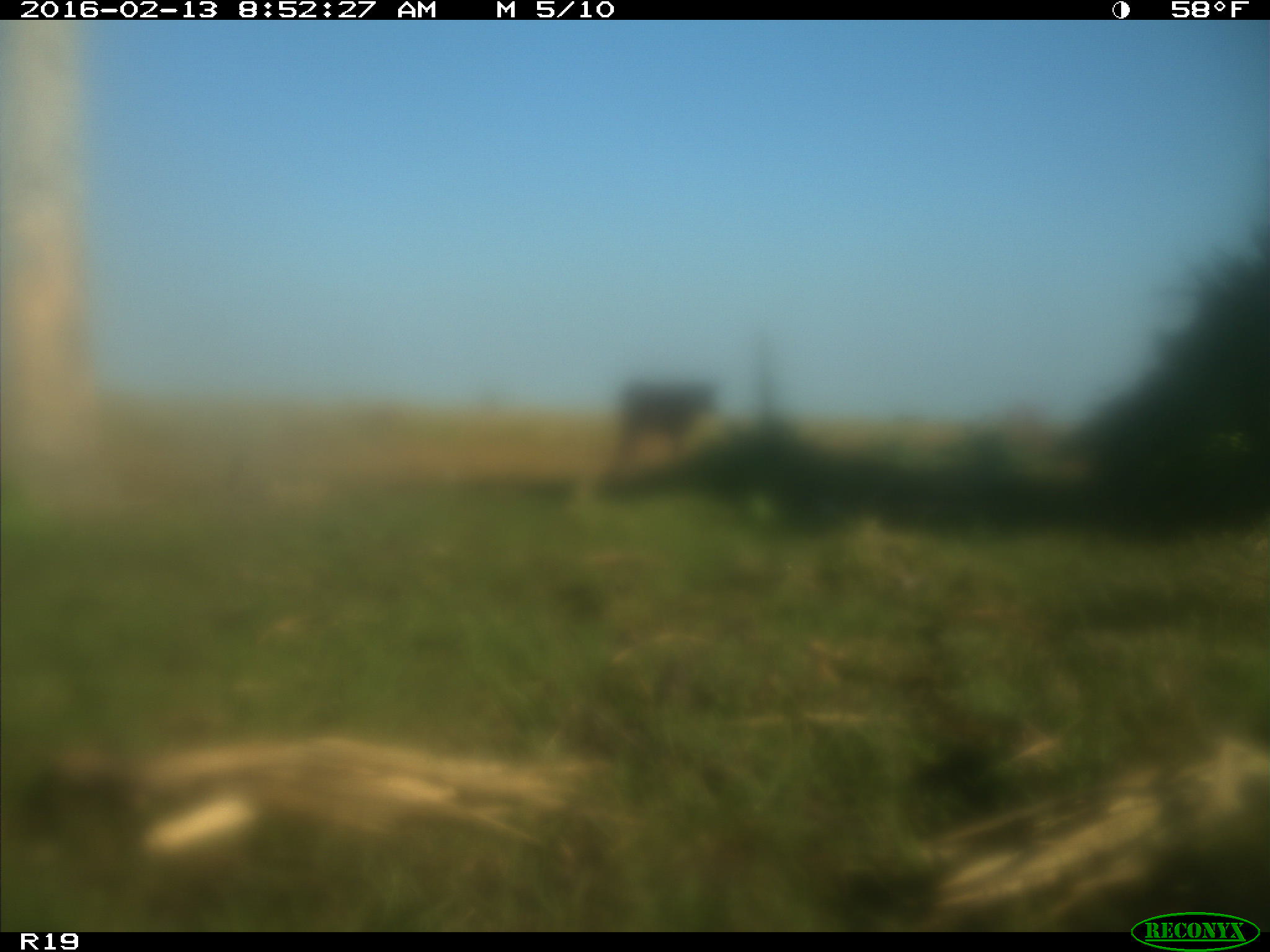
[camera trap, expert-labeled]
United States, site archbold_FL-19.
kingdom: Animalia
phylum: Chordata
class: Mammalia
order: Artiodactyla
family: Bovidae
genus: Bos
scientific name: Bos taurus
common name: domestic cow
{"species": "Bos taurus (domestic cow)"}